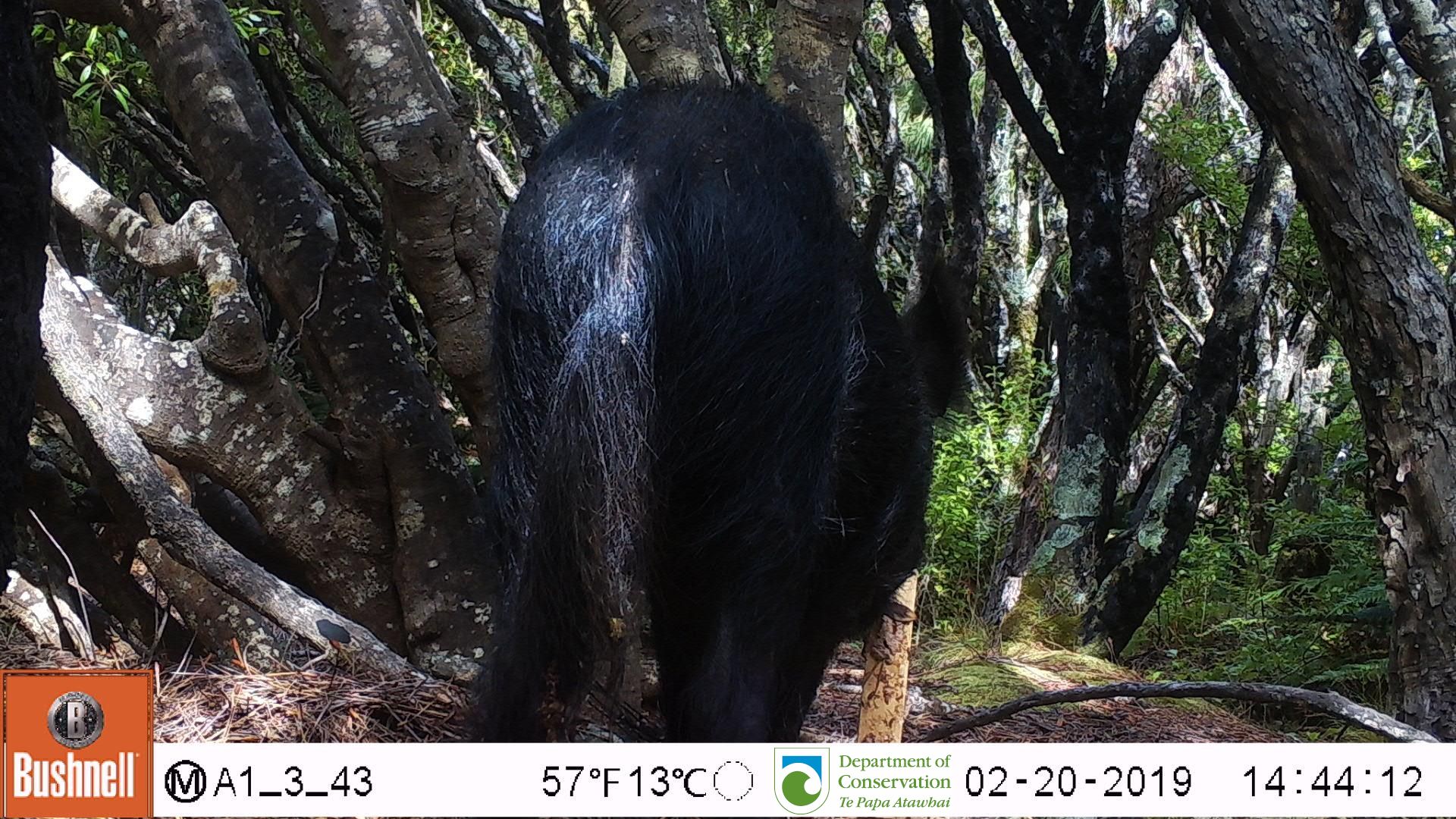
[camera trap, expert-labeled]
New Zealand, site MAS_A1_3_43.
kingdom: Animalia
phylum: Chordata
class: Mammalia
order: Artiodactyla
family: Suidae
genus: Sus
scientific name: Sus scrofa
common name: pig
Pig (Sus scrofa).